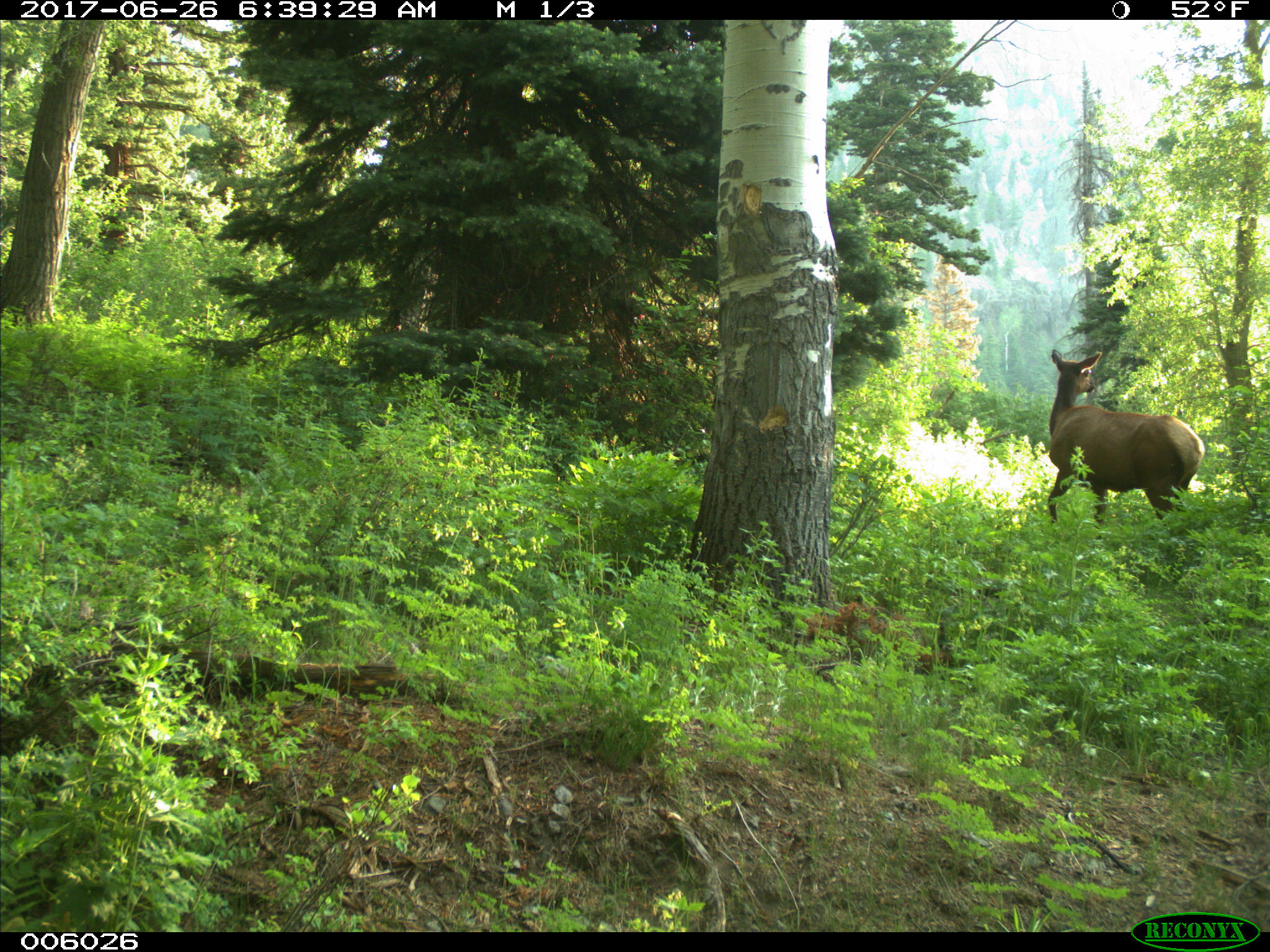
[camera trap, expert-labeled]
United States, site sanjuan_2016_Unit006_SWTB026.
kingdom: Animalia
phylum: Chordata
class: Mammalia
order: Artiodactyla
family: Cervidae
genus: Cervus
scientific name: Cervus elaphus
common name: red deer